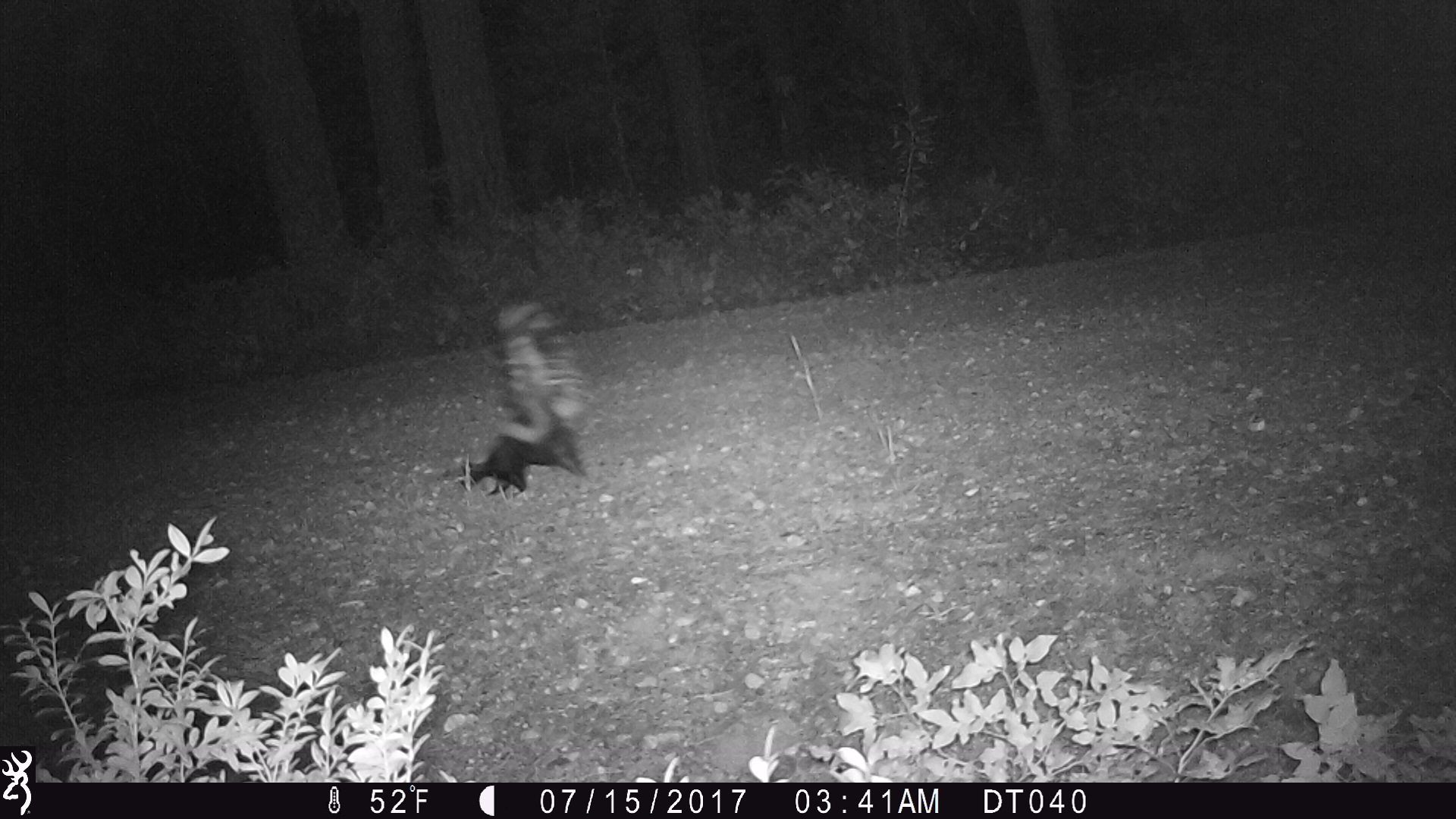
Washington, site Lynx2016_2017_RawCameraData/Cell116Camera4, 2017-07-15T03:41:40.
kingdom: Animalia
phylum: Chordata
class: Mammalia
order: Carnivora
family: Mephitidae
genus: Mephitis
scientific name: Mephitis mephitis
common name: striped skunk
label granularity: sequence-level